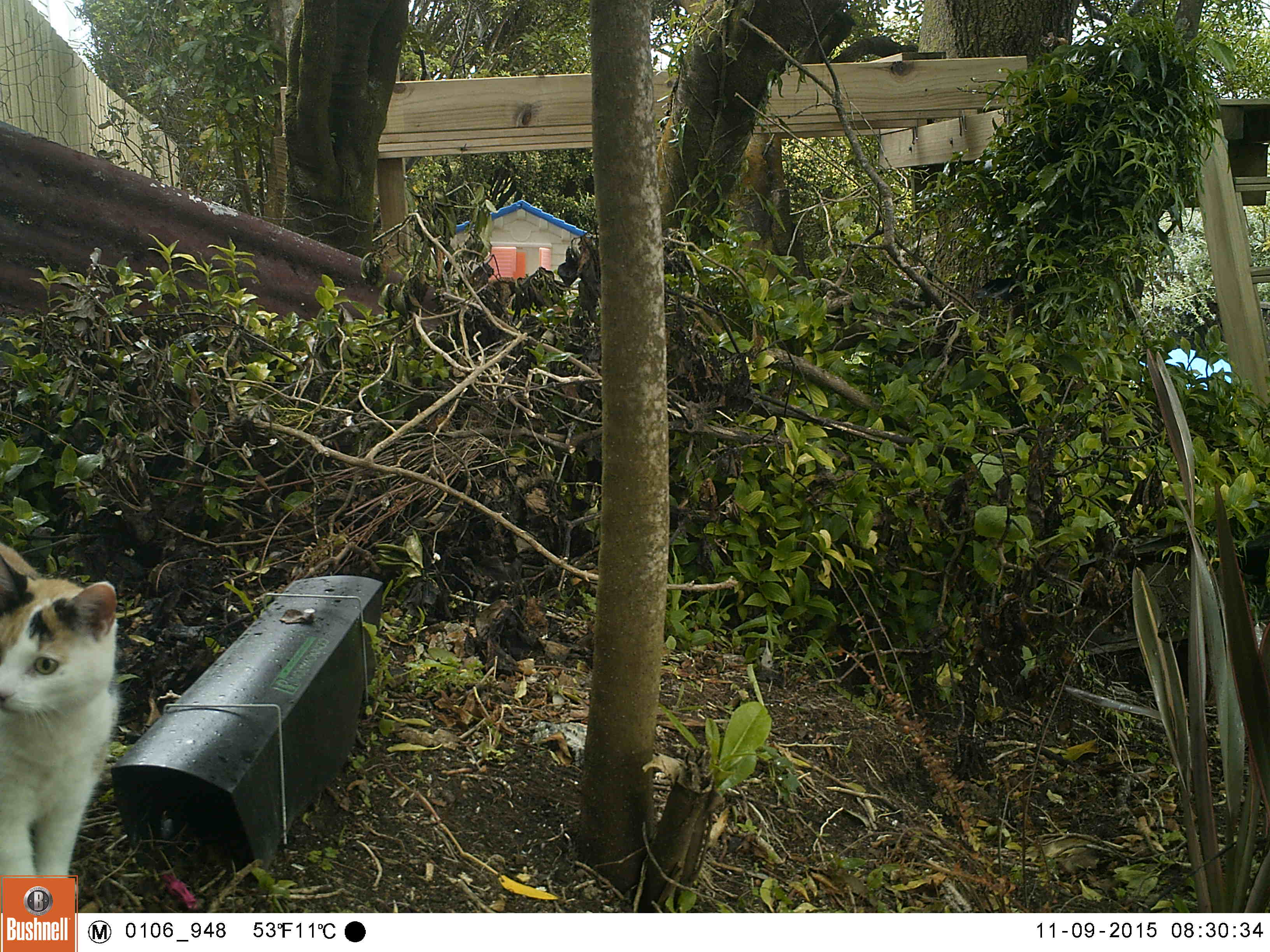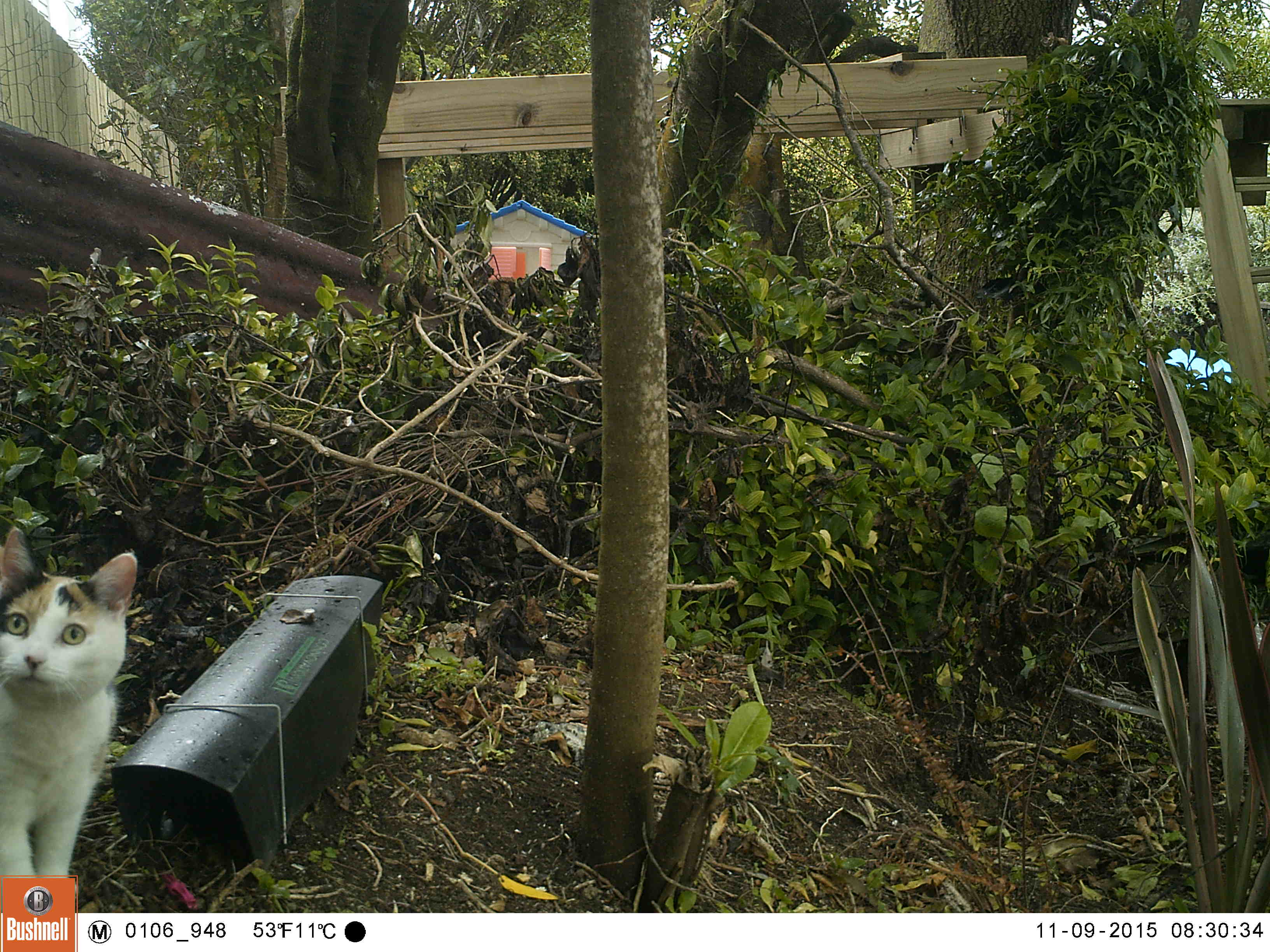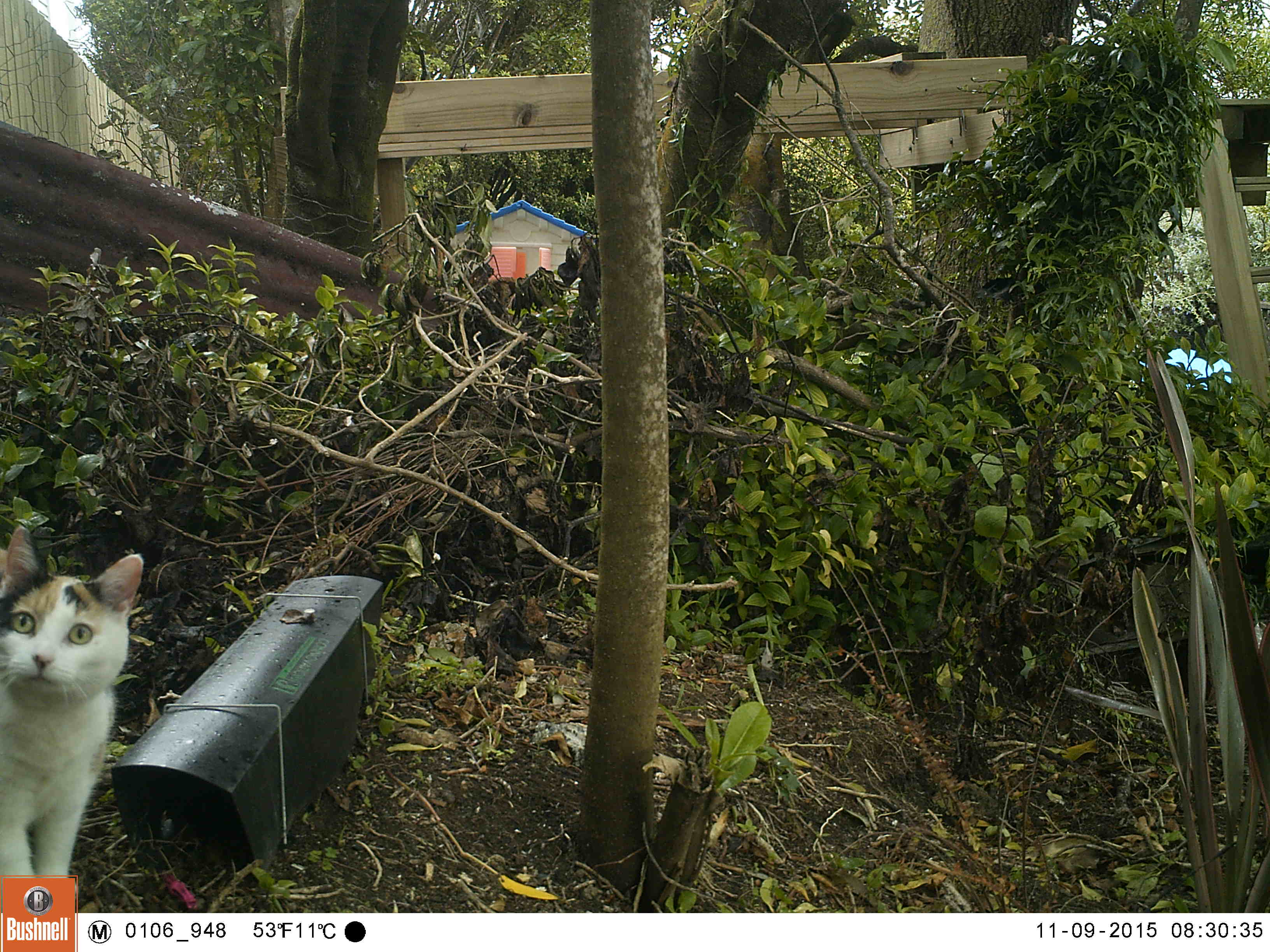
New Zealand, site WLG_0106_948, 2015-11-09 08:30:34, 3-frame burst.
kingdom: Animalia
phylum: Chordata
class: Mammalia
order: Carnivora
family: Felidae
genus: Felis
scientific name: Felis catus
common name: domestic cat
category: cat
Cat (domestic cat) (Felis catus).